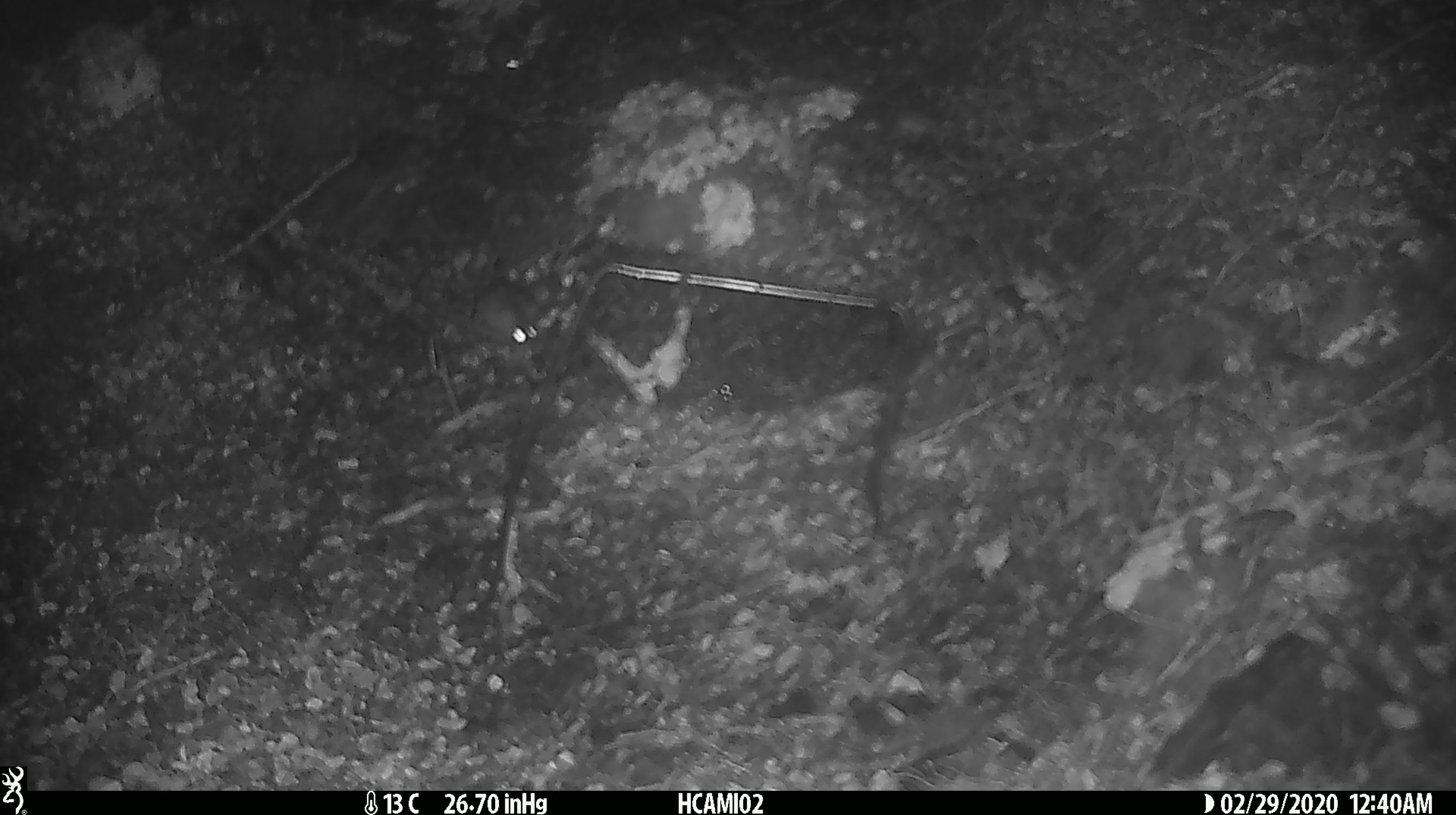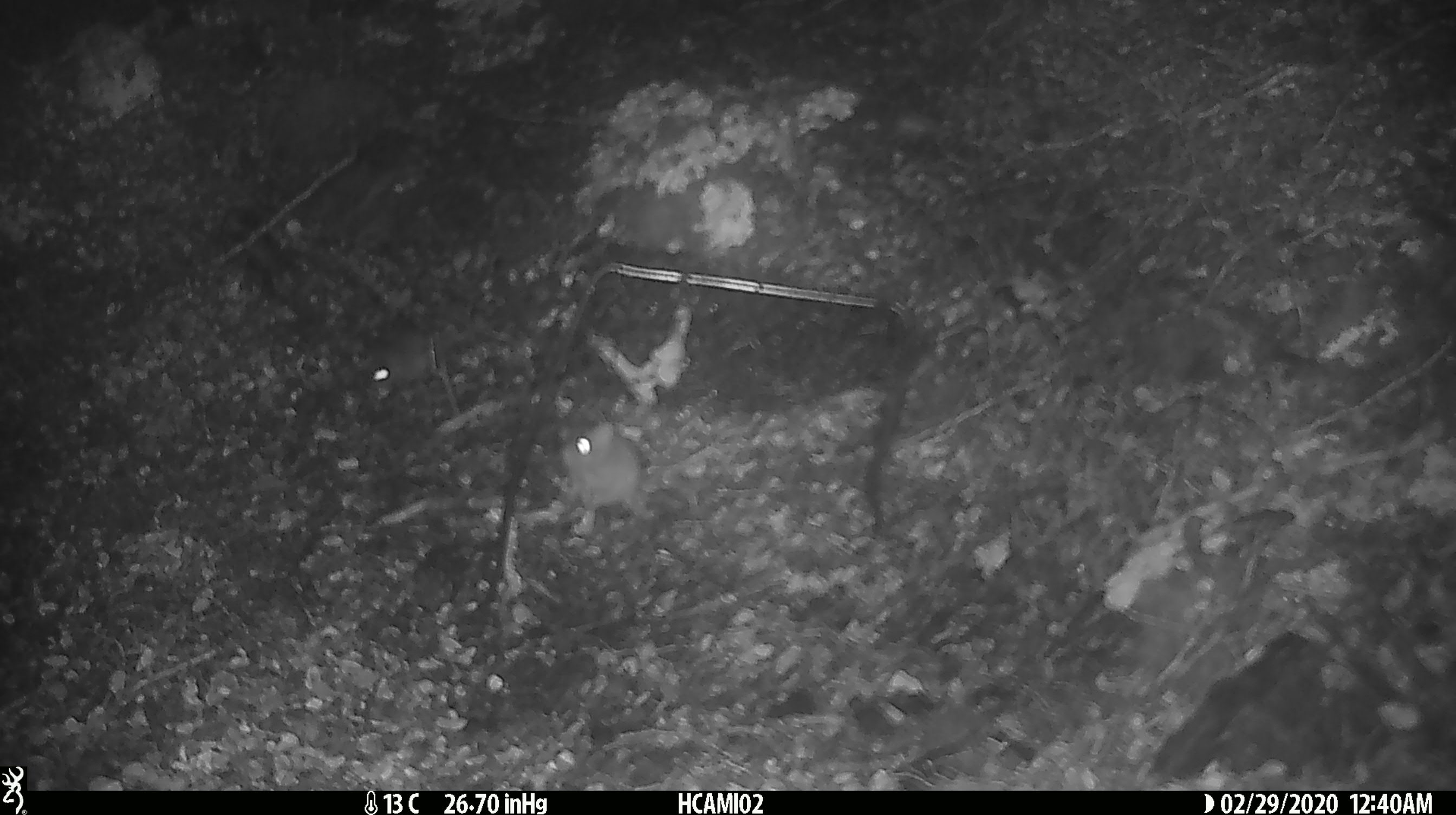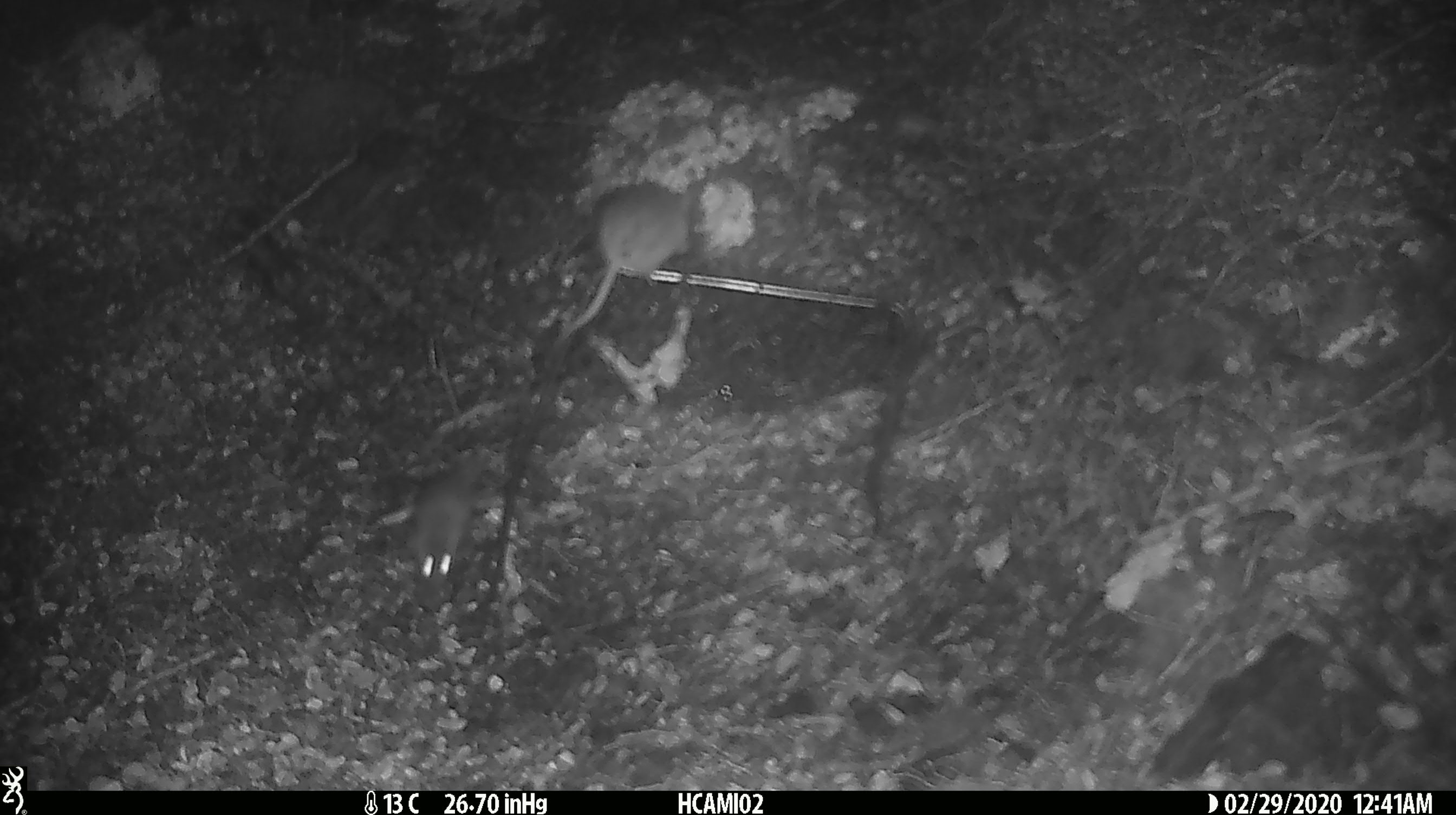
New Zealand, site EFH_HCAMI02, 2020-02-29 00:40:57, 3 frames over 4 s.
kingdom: Animalia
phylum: Chordata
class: Mammalia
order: Rodentia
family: Muridae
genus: Mus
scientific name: Mus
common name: mouse